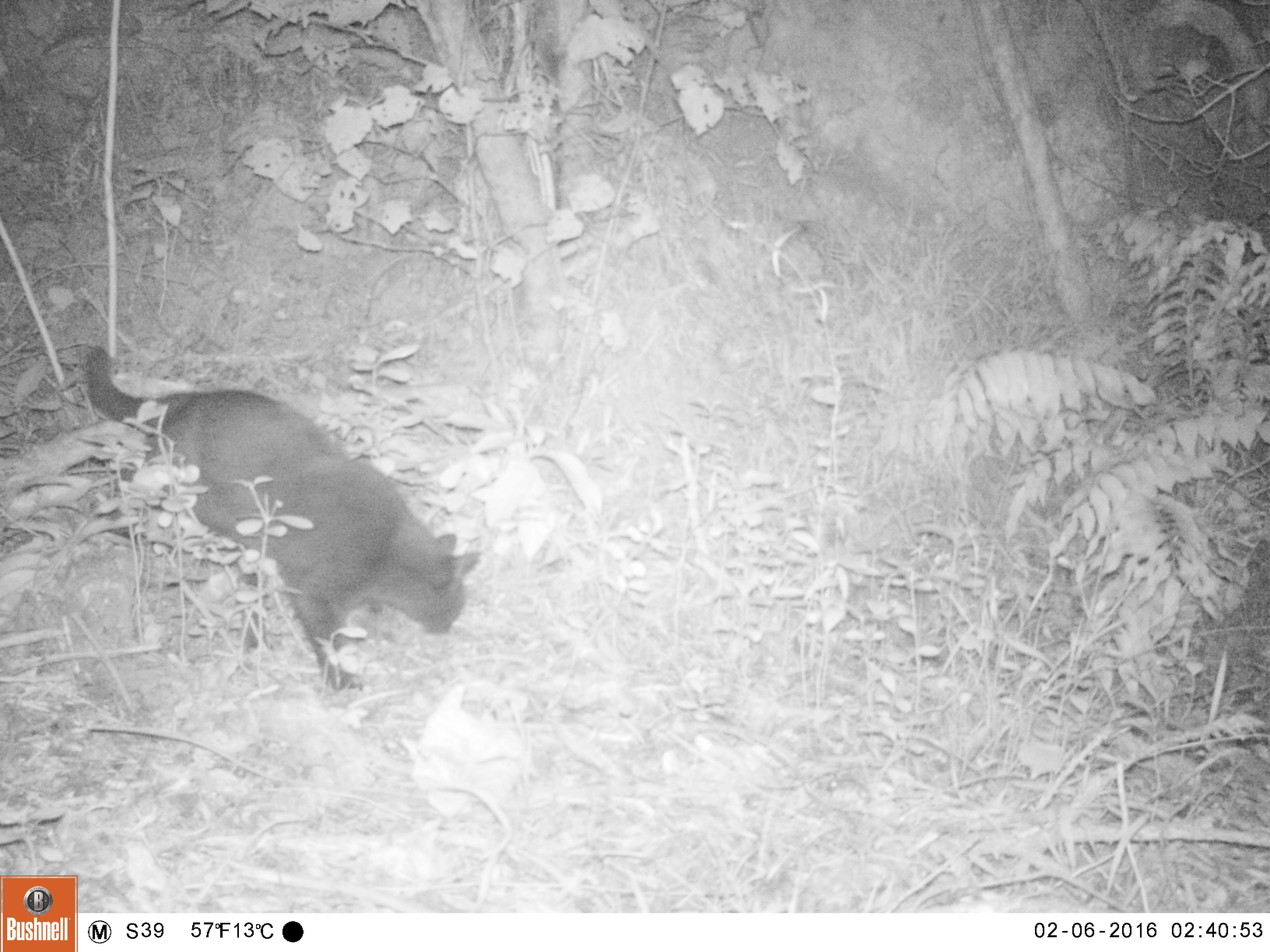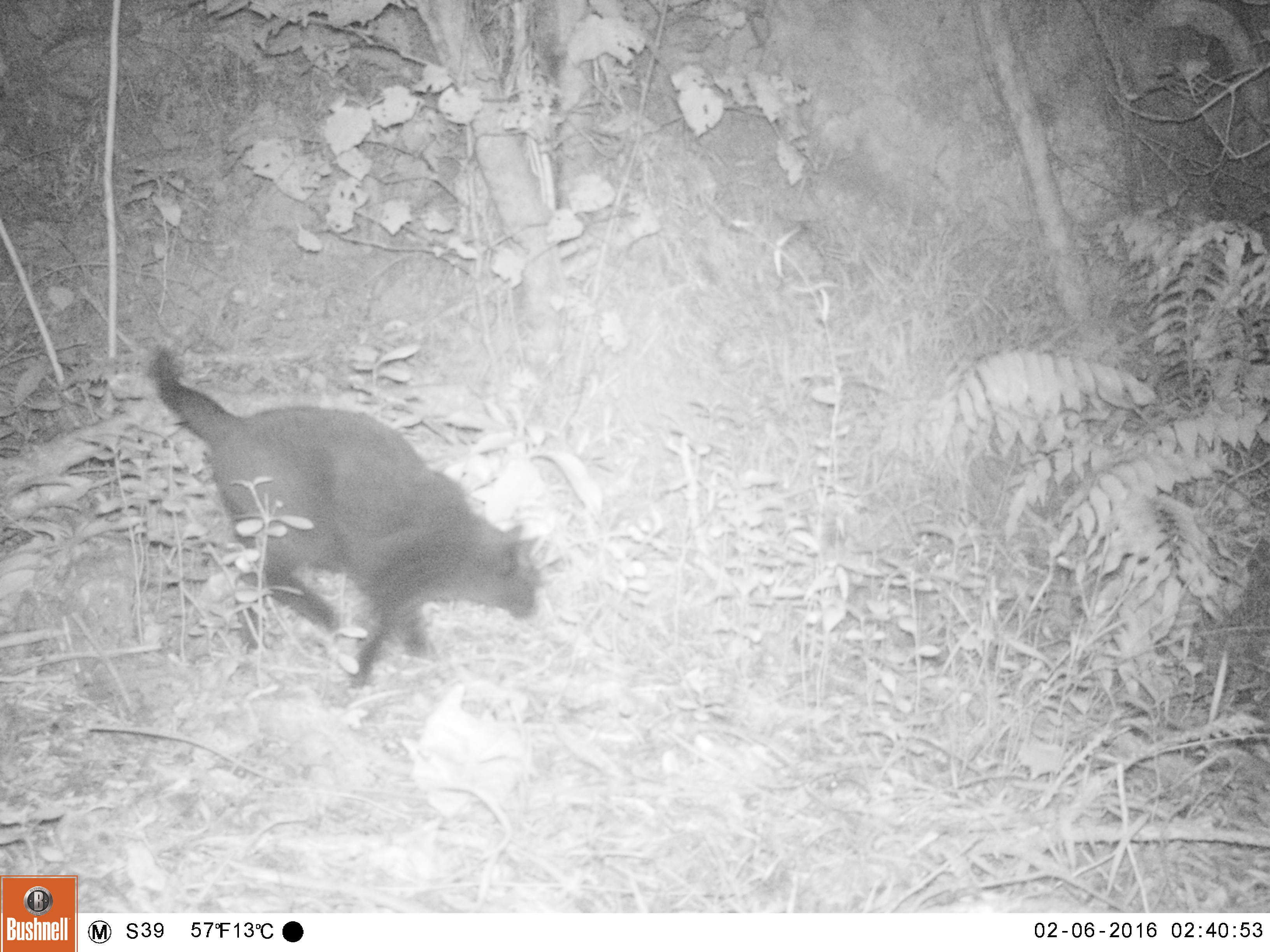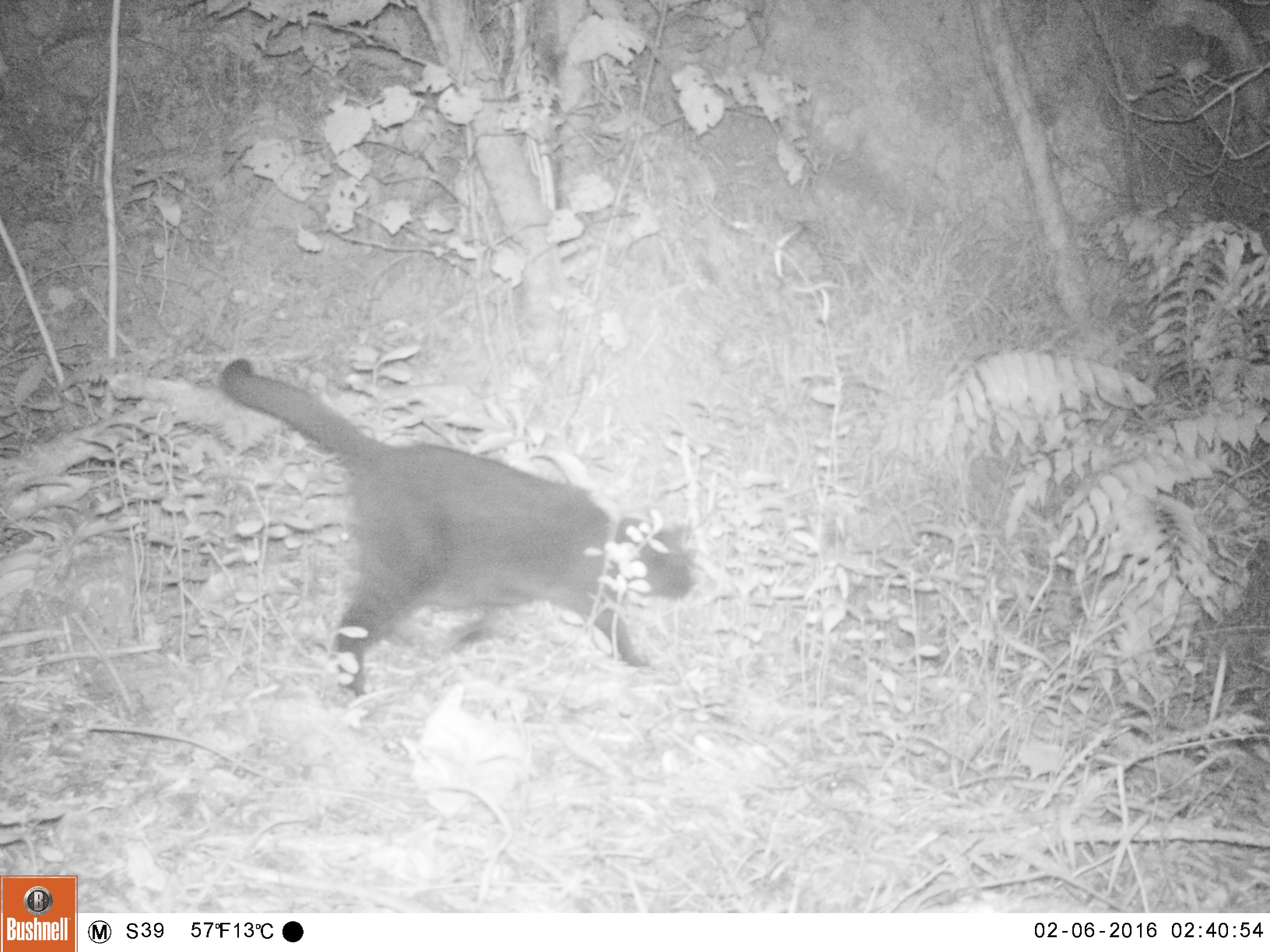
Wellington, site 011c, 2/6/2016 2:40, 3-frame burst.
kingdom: Animalia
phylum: Chordata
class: Mammalia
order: Carnivora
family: Felidae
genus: Felis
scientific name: Felis catus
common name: cat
Cat (Felis catus).